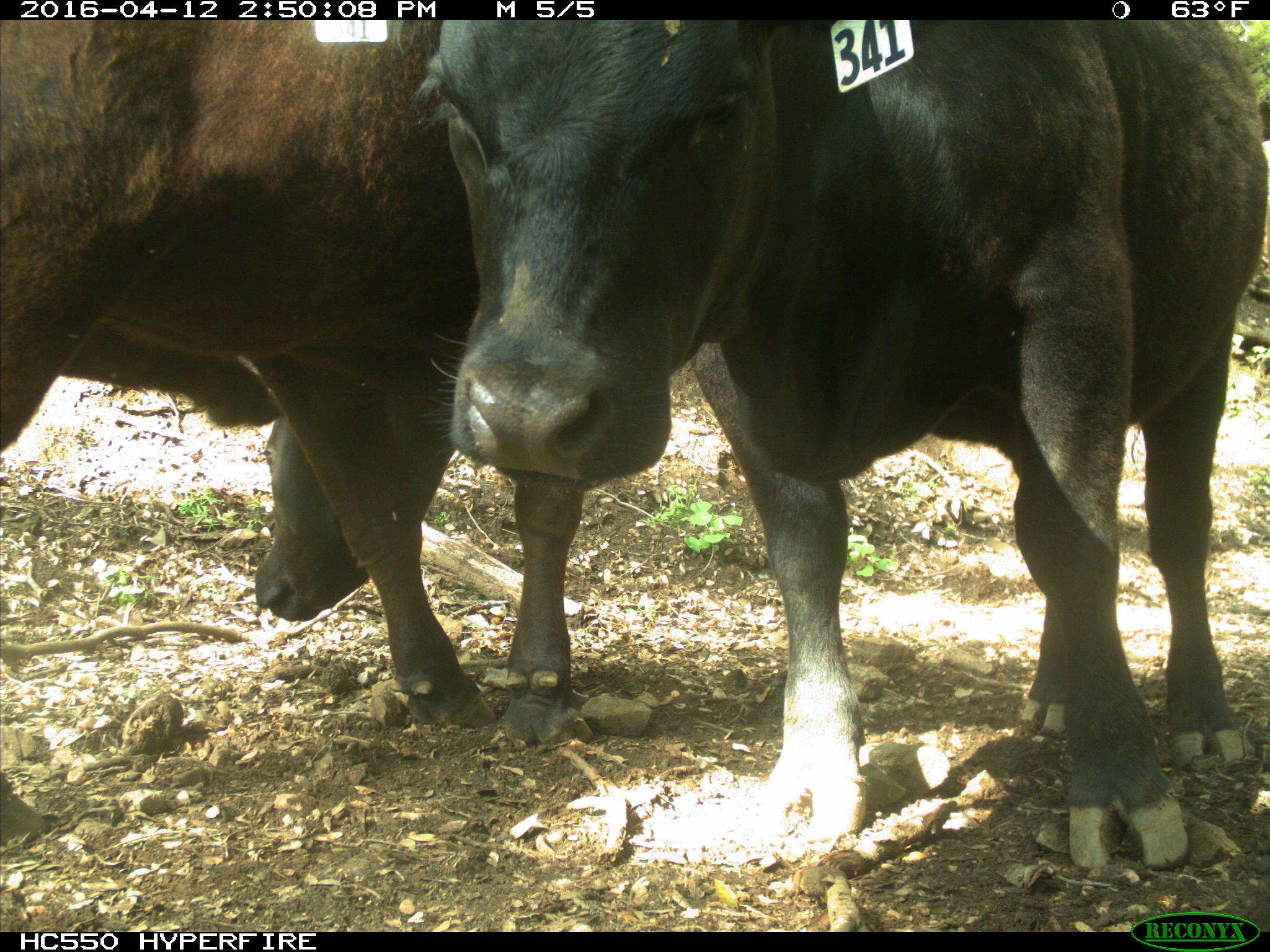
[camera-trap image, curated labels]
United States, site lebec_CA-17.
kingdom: Animalia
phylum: Chordata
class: Mammalia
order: Artiodactyla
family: Bovidae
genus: Bos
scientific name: Bos taurus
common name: domestic cow